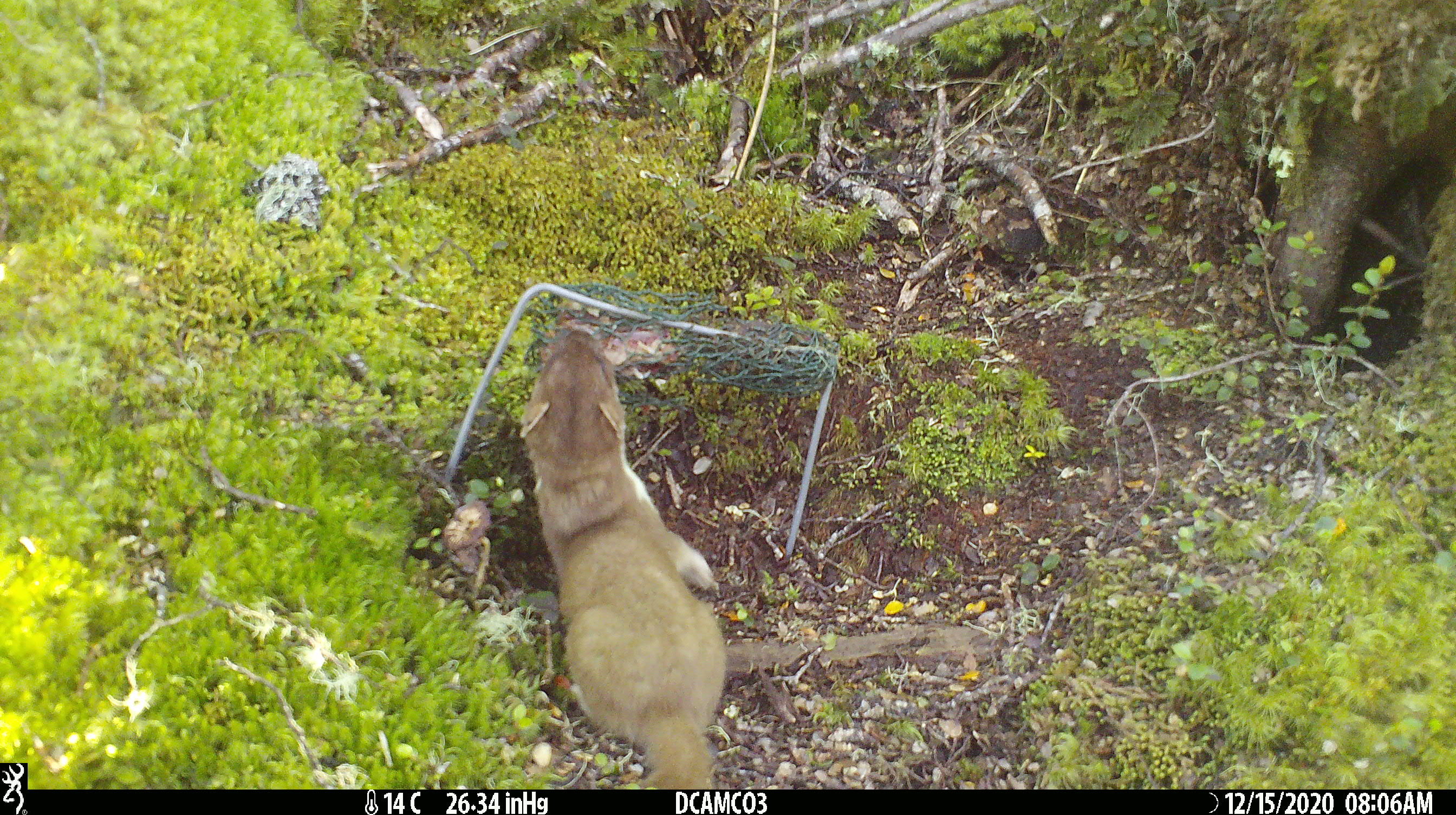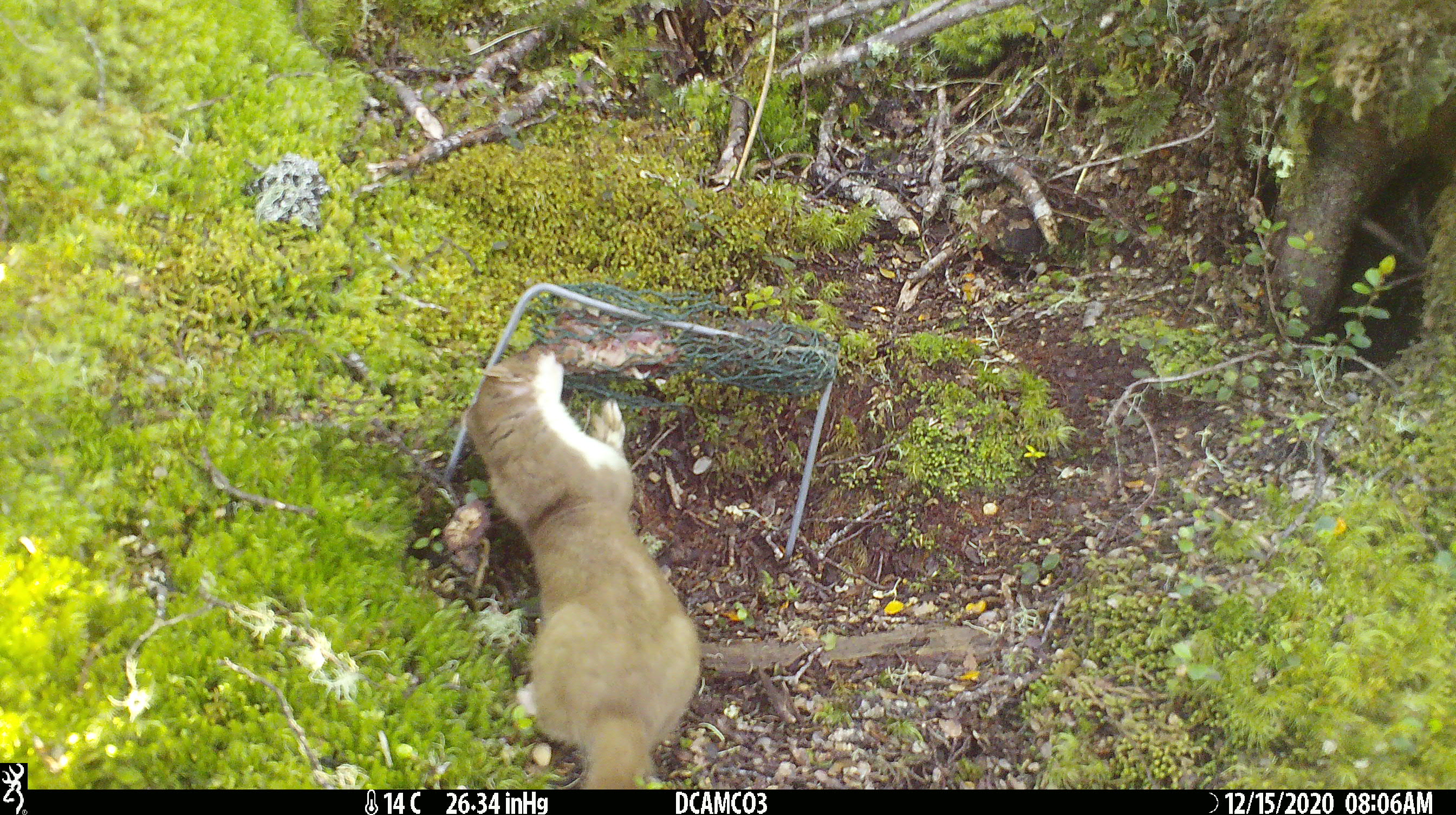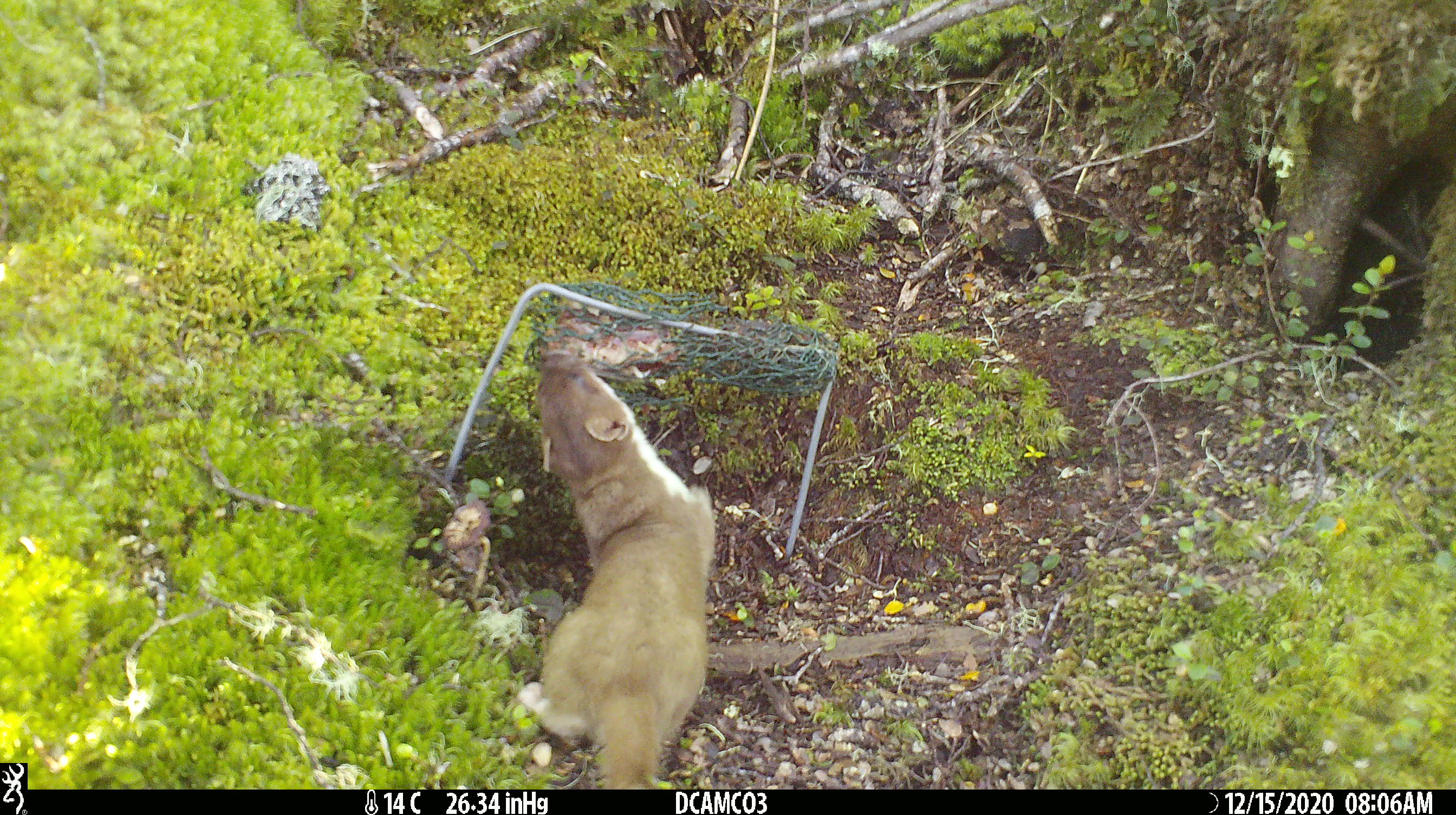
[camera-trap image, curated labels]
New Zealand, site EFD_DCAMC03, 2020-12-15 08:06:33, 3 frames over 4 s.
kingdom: Animalia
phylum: Chordata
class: Mammalia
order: Carnivora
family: Mustelidae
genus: Mustela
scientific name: Mustela erminea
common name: stoat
Stoat (Mustela erminea).